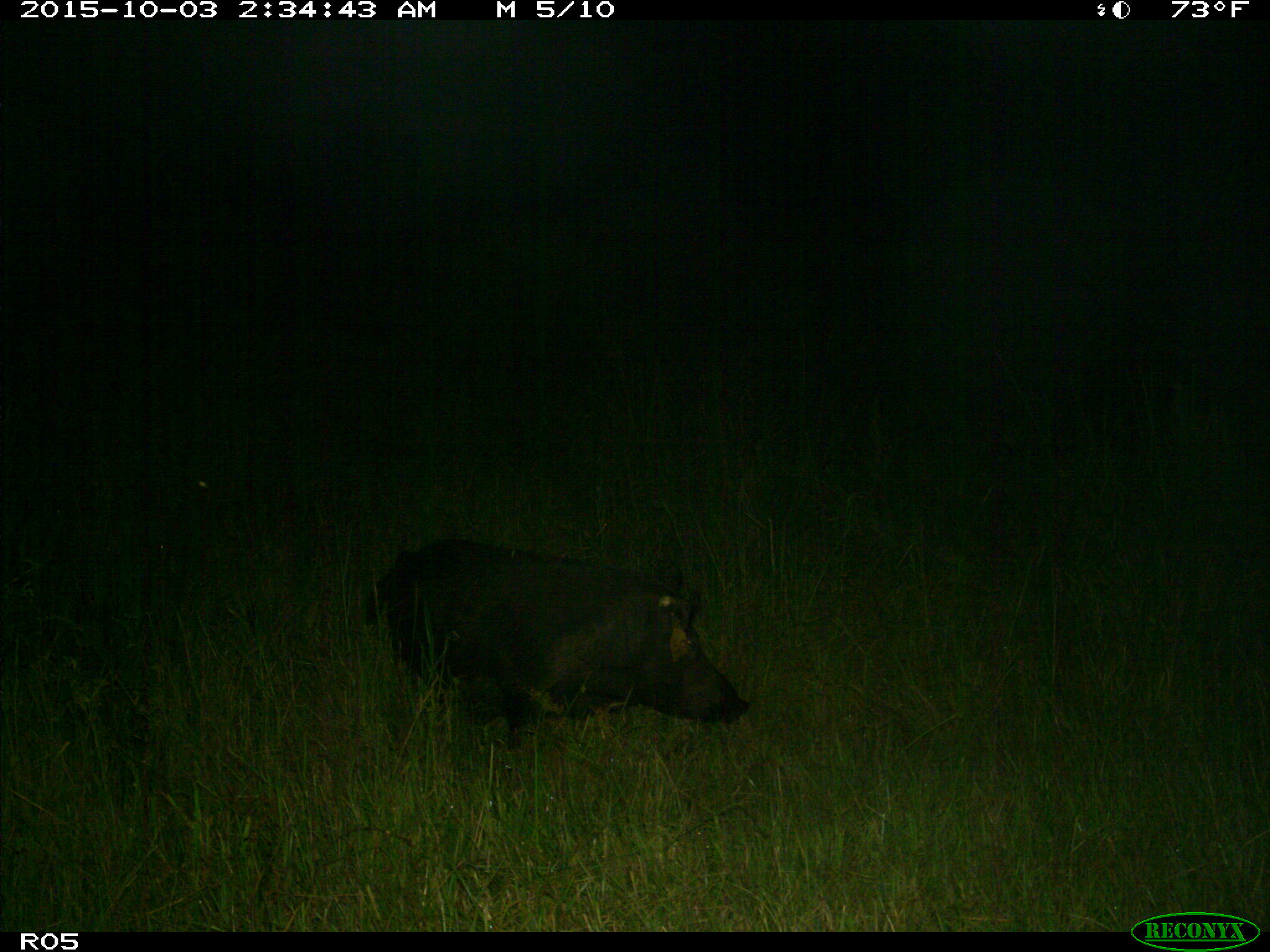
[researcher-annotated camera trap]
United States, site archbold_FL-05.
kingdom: Animalia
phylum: Chordata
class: Mammalia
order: Artiodactyla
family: Suidae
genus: Sus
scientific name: Sus scrofa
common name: wild boar